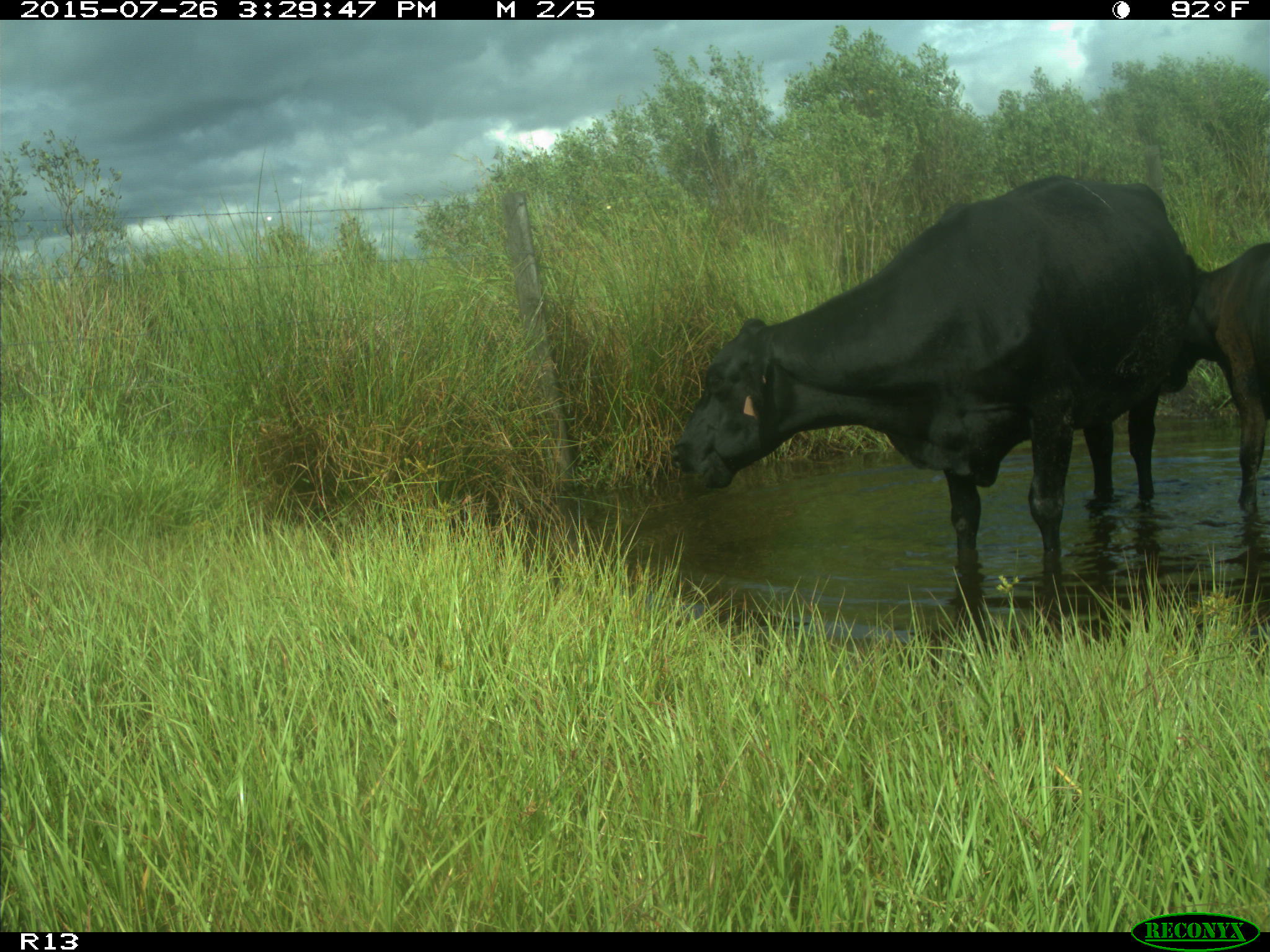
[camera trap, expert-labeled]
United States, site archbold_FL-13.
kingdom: Animalia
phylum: Chordata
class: Mammalia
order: Artiodactyla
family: Bovidae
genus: Bos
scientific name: Bos taurus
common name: domestic cow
Bos taurus (domestic cow).